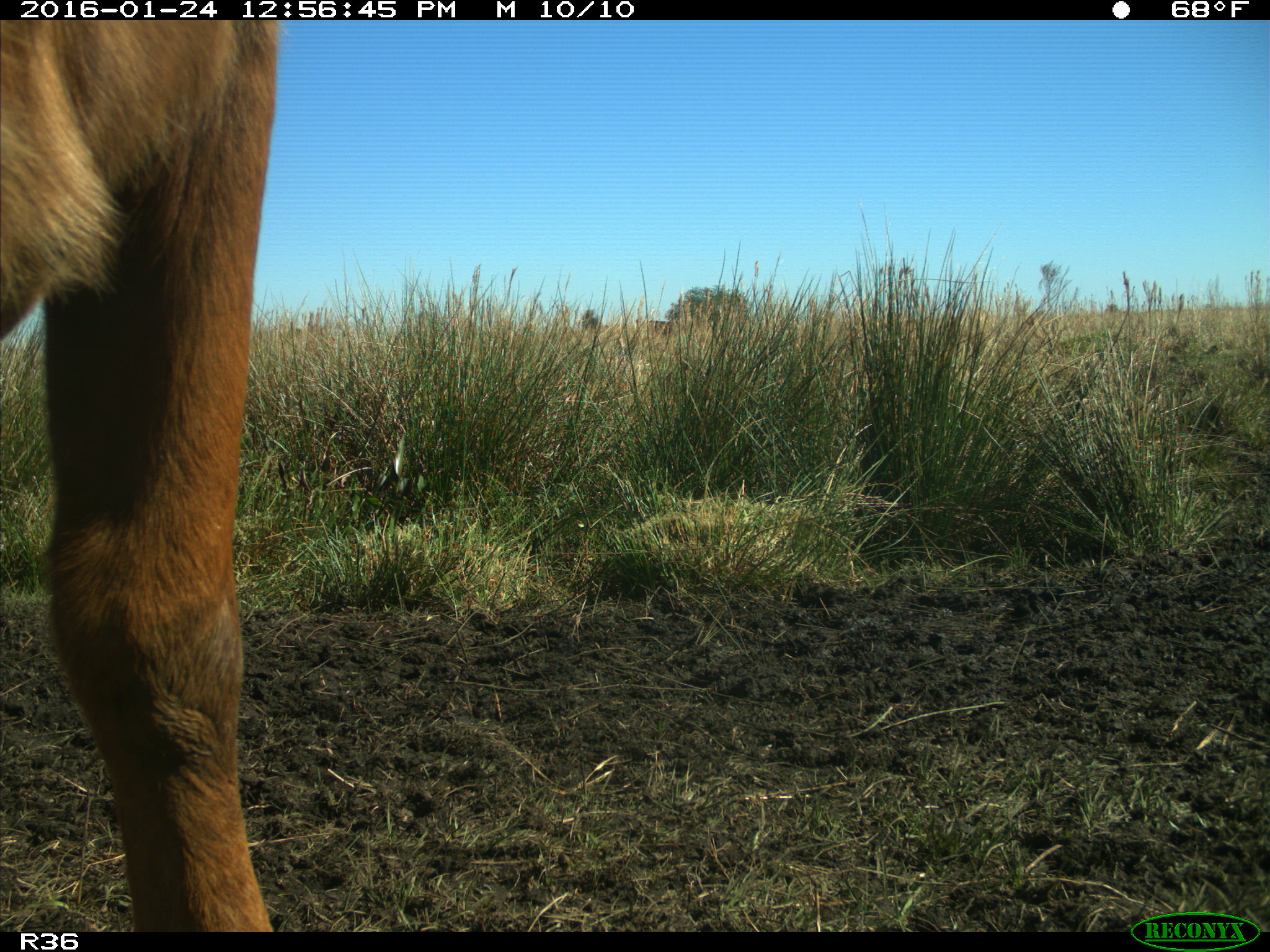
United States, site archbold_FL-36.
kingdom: Animalia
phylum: Chordata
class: Mammalia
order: Artiodactyla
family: Bovidae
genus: Bos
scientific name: Bos taurus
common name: domestic cow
Bos taurus (domestic cow).